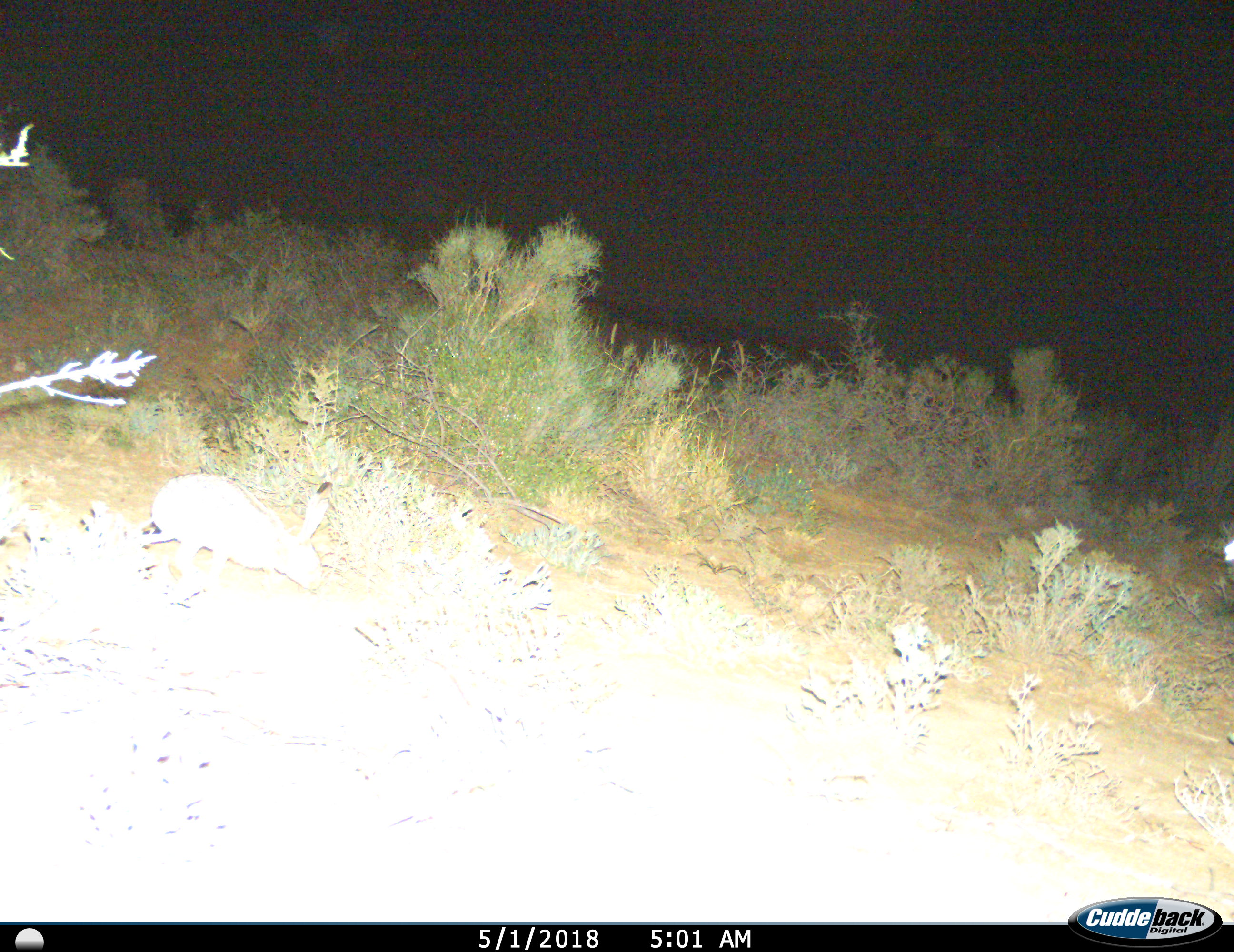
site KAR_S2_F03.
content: unidentified animal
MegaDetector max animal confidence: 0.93